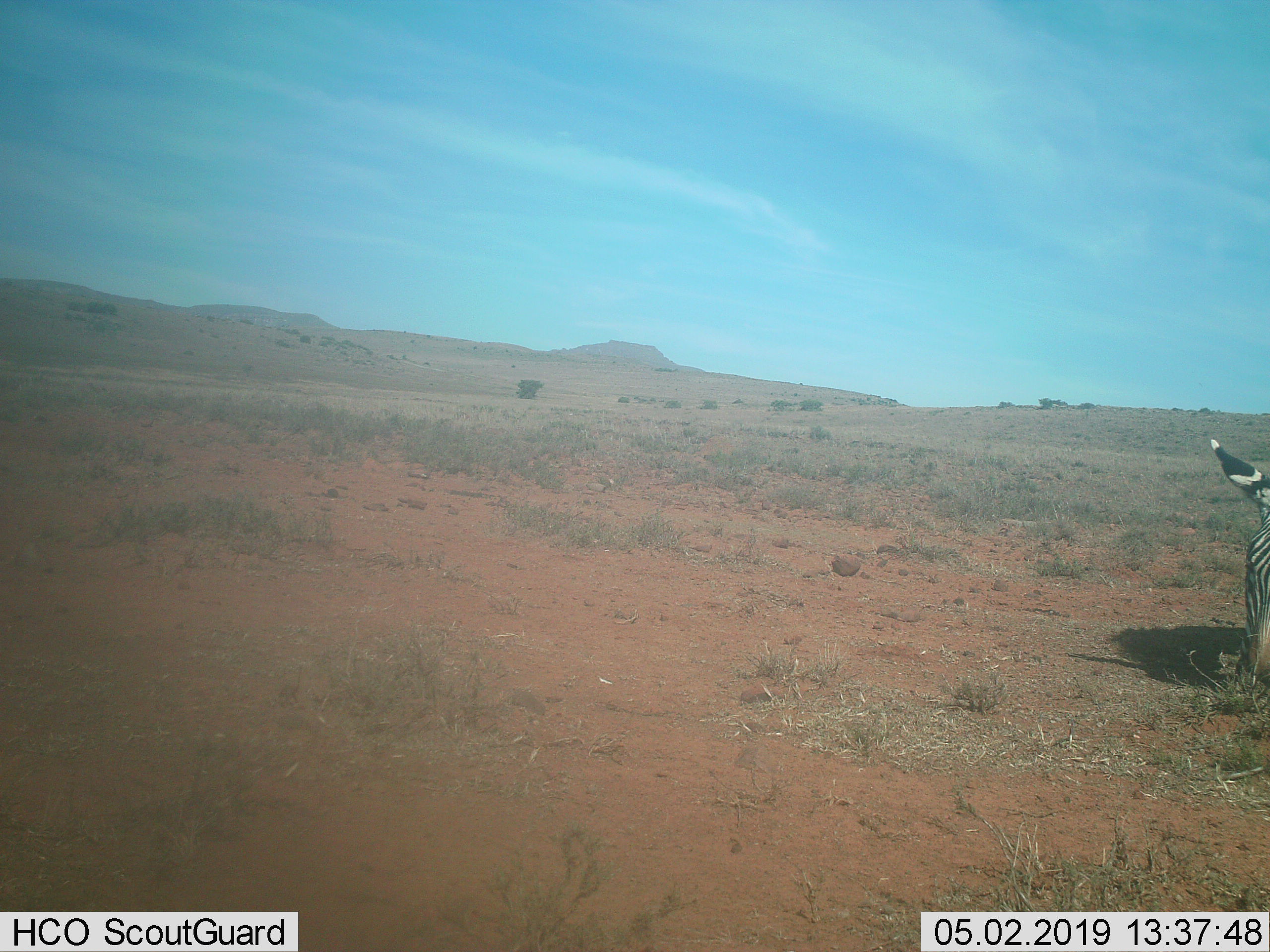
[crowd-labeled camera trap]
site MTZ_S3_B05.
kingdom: Animalia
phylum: Chordata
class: Mammalia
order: Perissodactyla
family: Equidae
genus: Equus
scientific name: Equus zebra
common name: mountain zebra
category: zebramountain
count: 1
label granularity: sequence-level